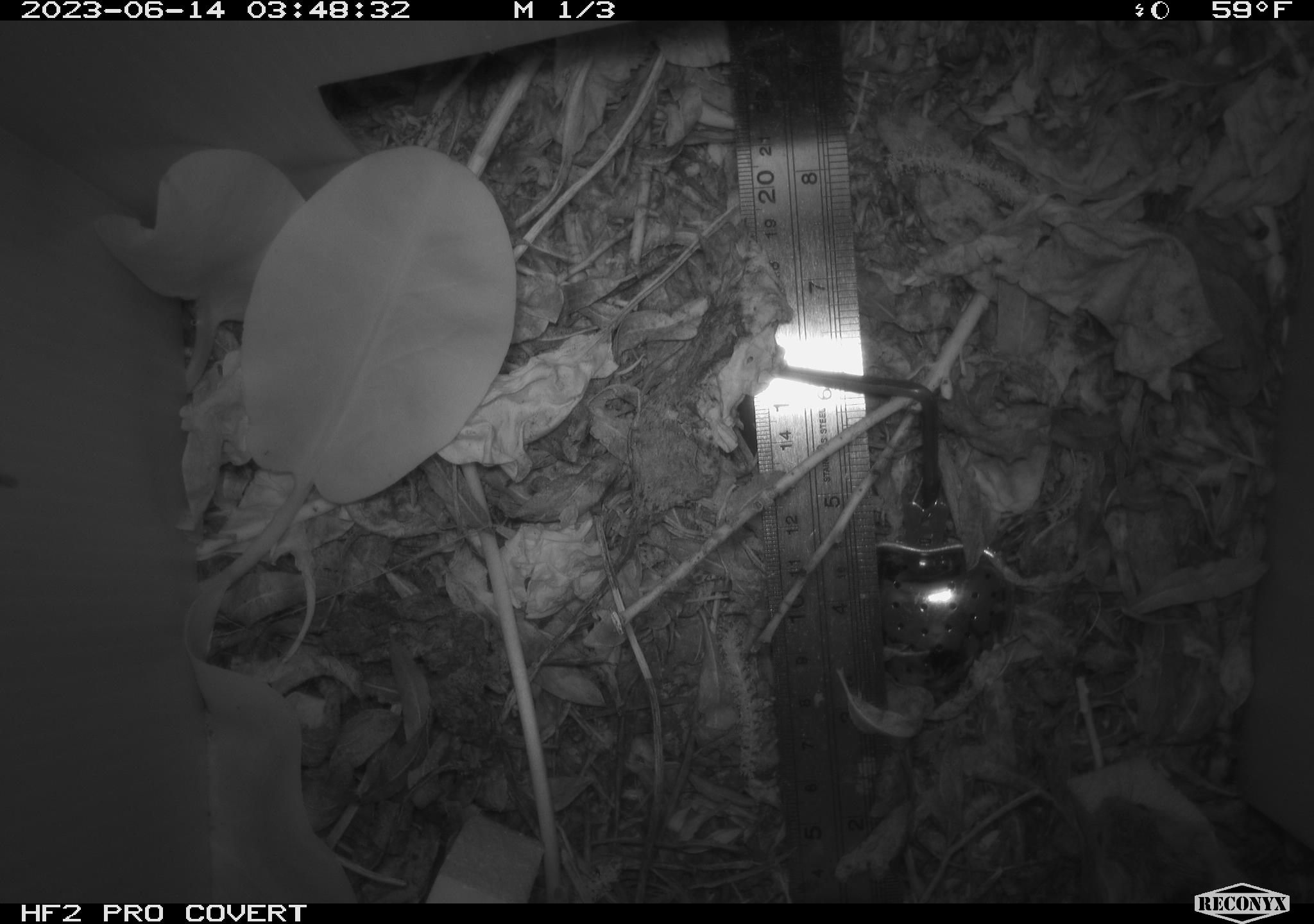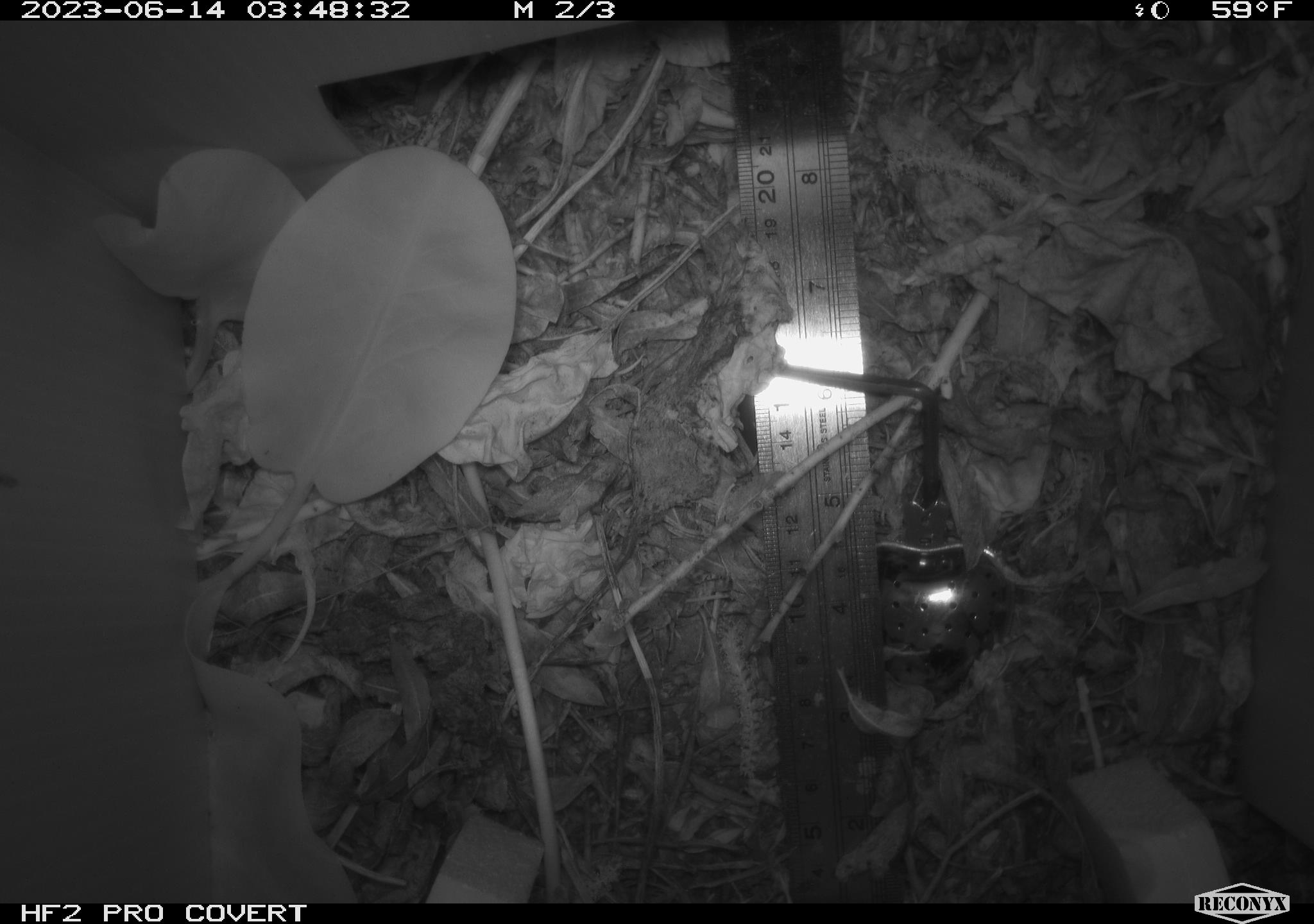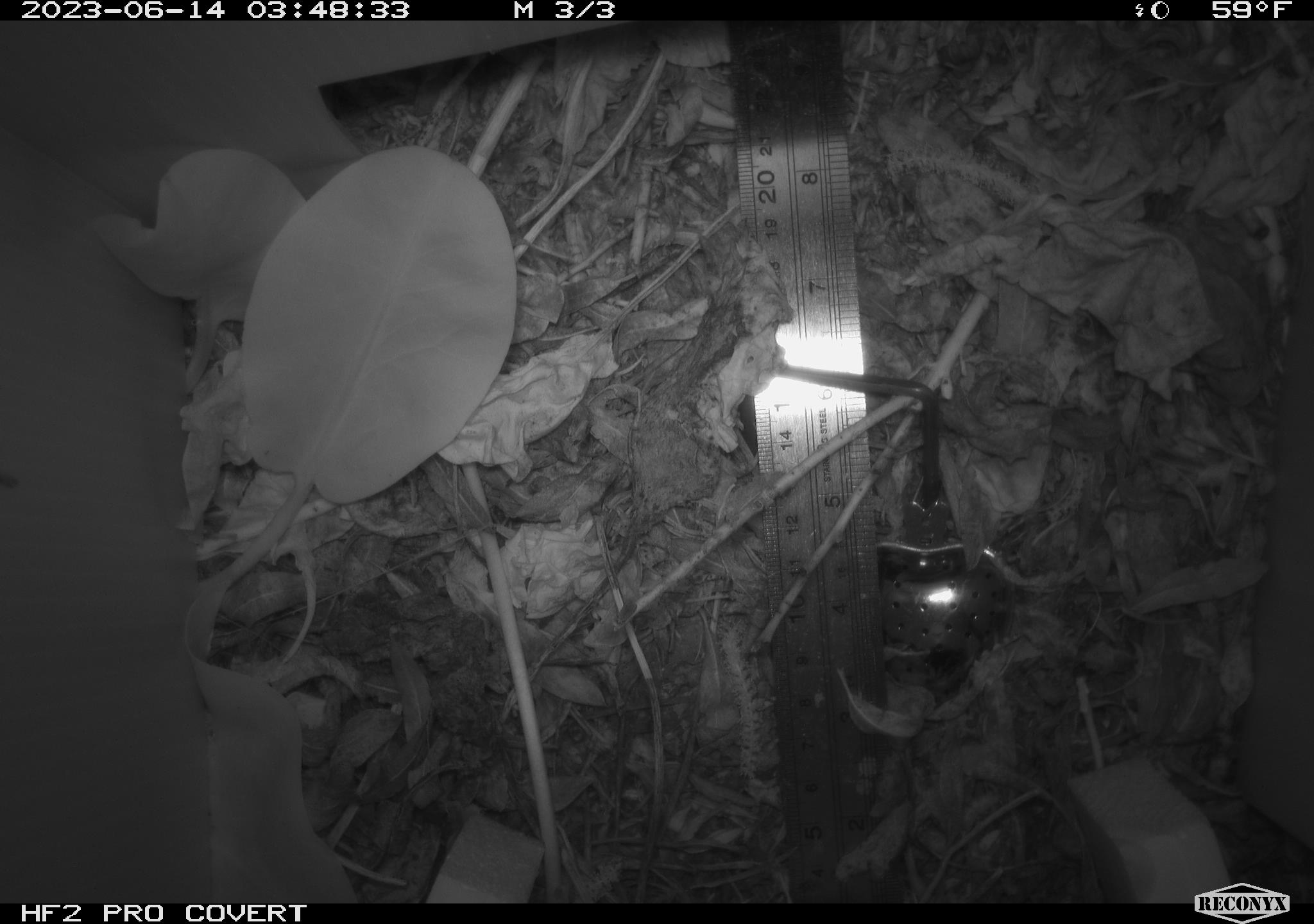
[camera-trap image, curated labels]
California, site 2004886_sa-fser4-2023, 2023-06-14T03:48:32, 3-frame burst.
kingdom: Animalia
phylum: Chordata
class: Mammalia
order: Rodentia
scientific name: Rodentia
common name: mouse species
Mouse species (Rodentia).